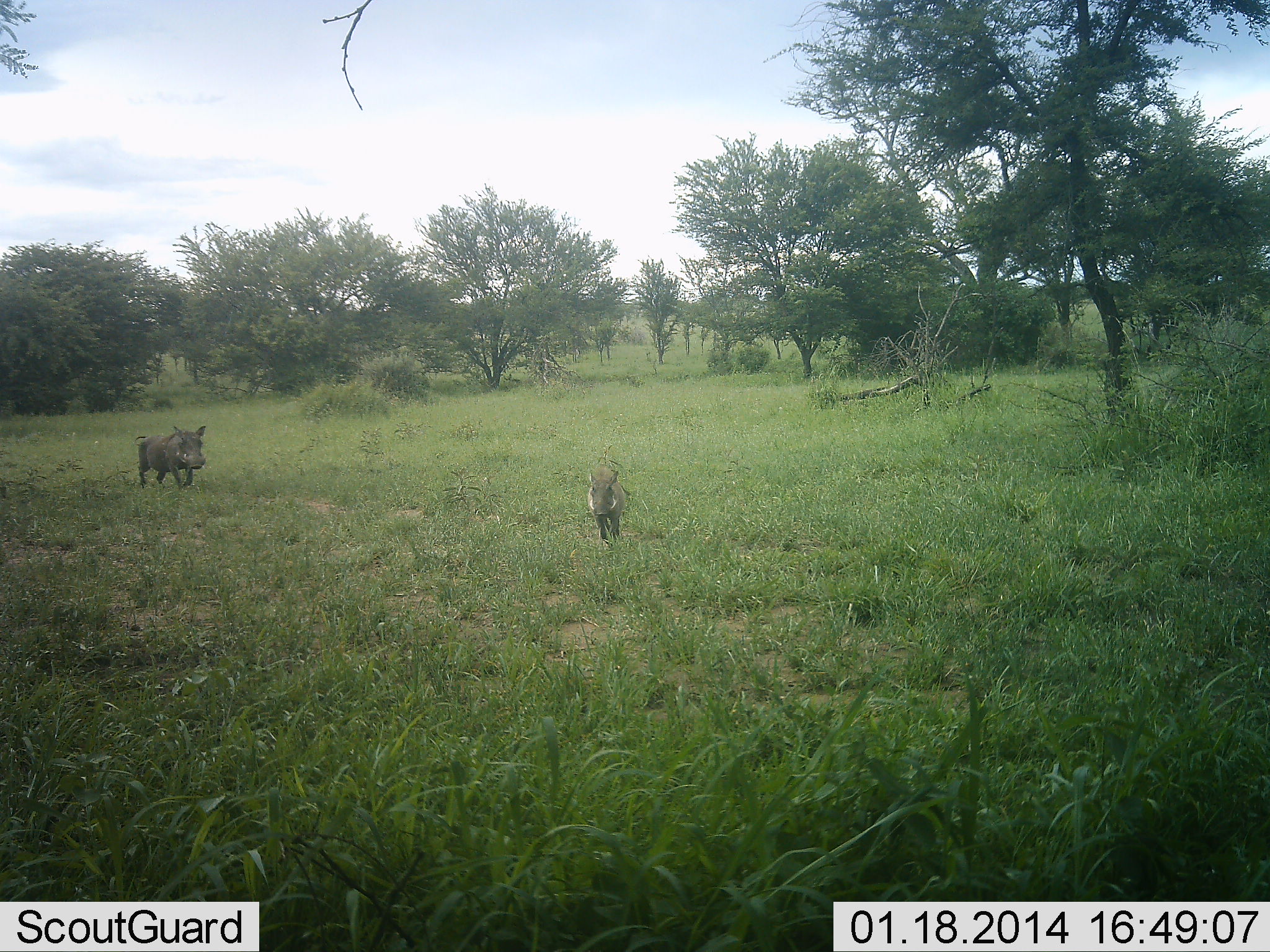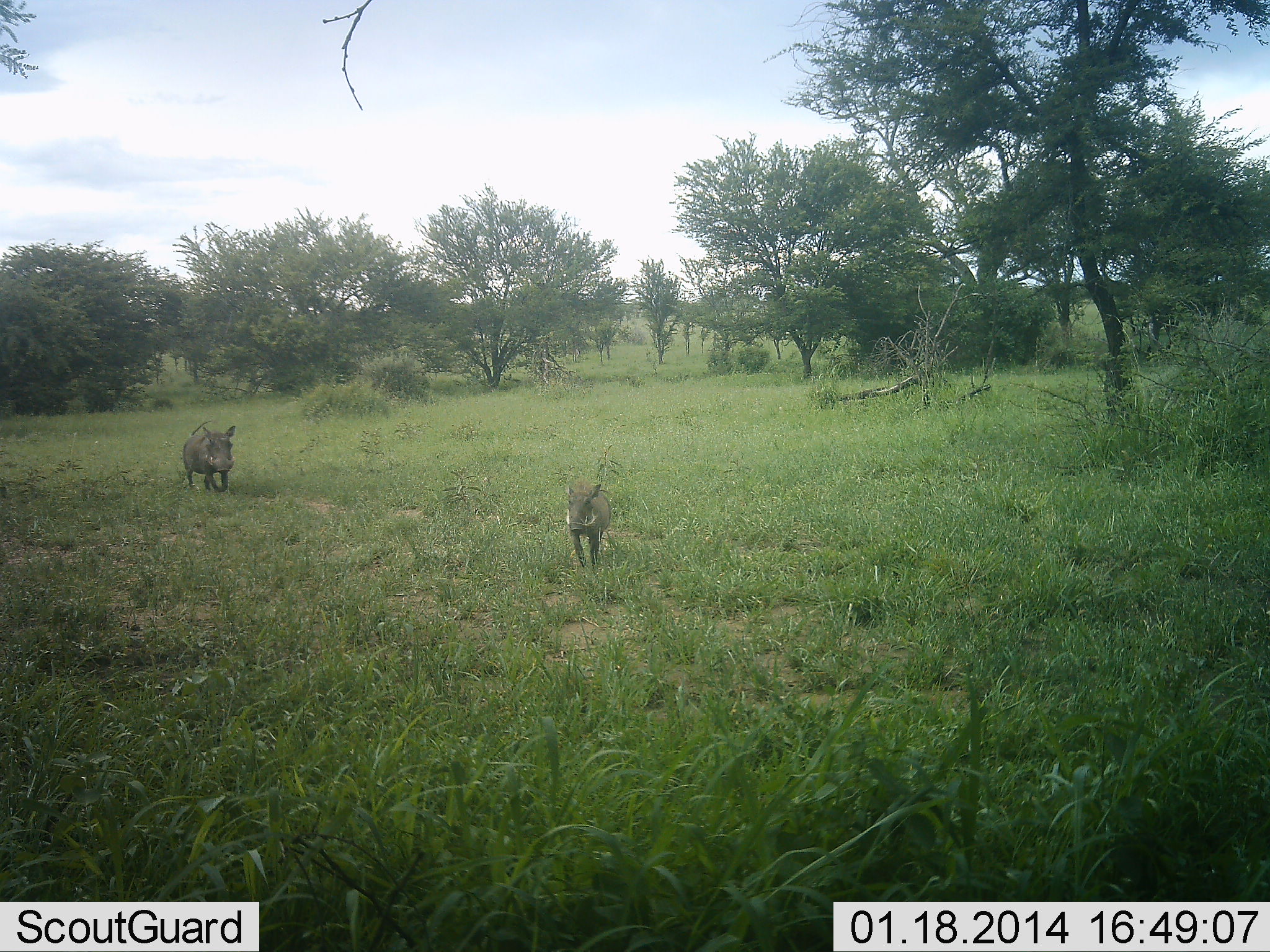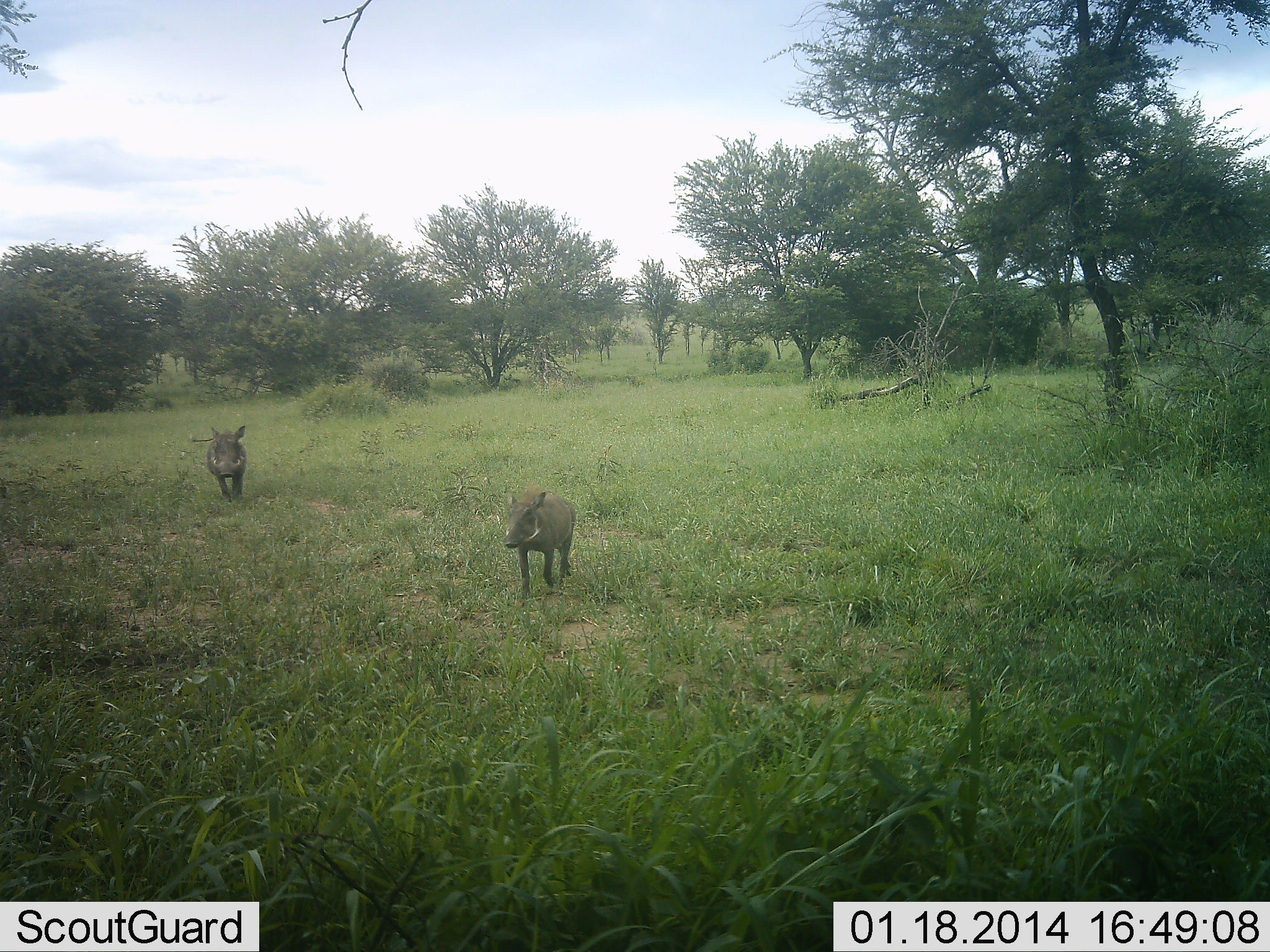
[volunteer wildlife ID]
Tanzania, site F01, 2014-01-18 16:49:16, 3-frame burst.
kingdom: Animalia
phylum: Chordata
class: Mammalia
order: Artiodactyla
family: Suidae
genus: Phacochoerus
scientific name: Phacochoerus africanus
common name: warthog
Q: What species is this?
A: Warthog (Phacochoerus africanus).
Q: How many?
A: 2.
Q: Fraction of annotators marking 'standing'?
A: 10%.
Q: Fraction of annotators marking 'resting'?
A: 0%.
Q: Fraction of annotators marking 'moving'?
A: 90%.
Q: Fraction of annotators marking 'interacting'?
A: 0%.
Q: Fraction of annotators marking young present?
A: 10%.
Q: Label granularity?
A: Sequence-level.